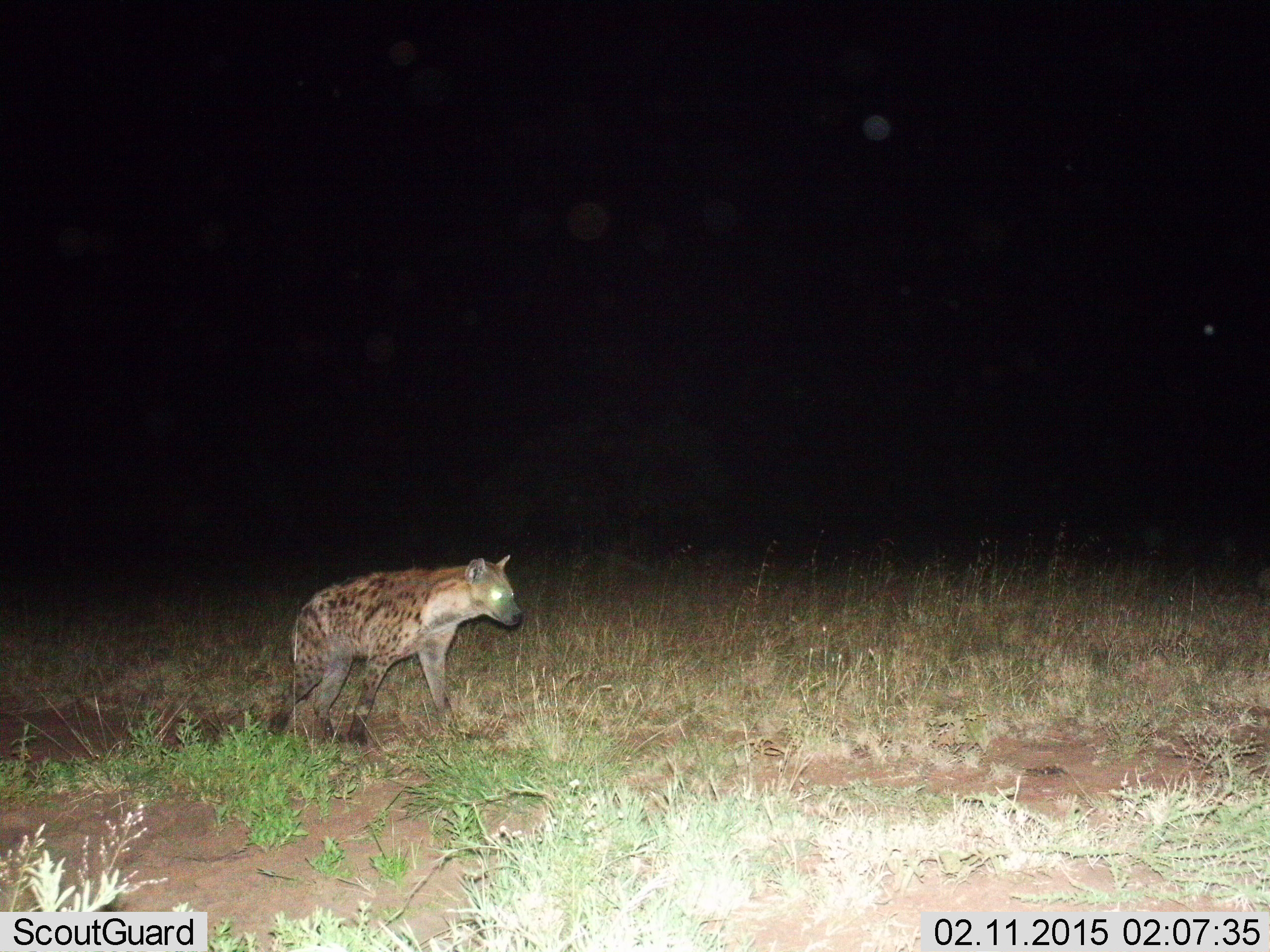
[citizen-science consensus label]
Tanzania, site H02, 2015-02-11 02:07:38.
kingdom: Animalia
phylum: Chordata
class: Mammalia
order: Carnivora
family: Hyaenidae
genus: Crocuta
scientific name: Crocuta crocuta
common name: spotted hyena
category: hyenaspotted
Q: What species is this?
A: Hyenaspotted (spotted hyena) (Crocuta crocuta).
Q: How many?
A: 1.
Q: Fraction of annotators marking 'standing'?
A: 40%.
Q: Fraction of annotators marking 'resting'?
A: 0%.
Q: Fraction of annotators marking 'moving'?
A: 70%.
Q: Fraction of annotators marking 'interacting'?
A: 0%.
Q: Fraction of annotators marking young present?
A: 0%.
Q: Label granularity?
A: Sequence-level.